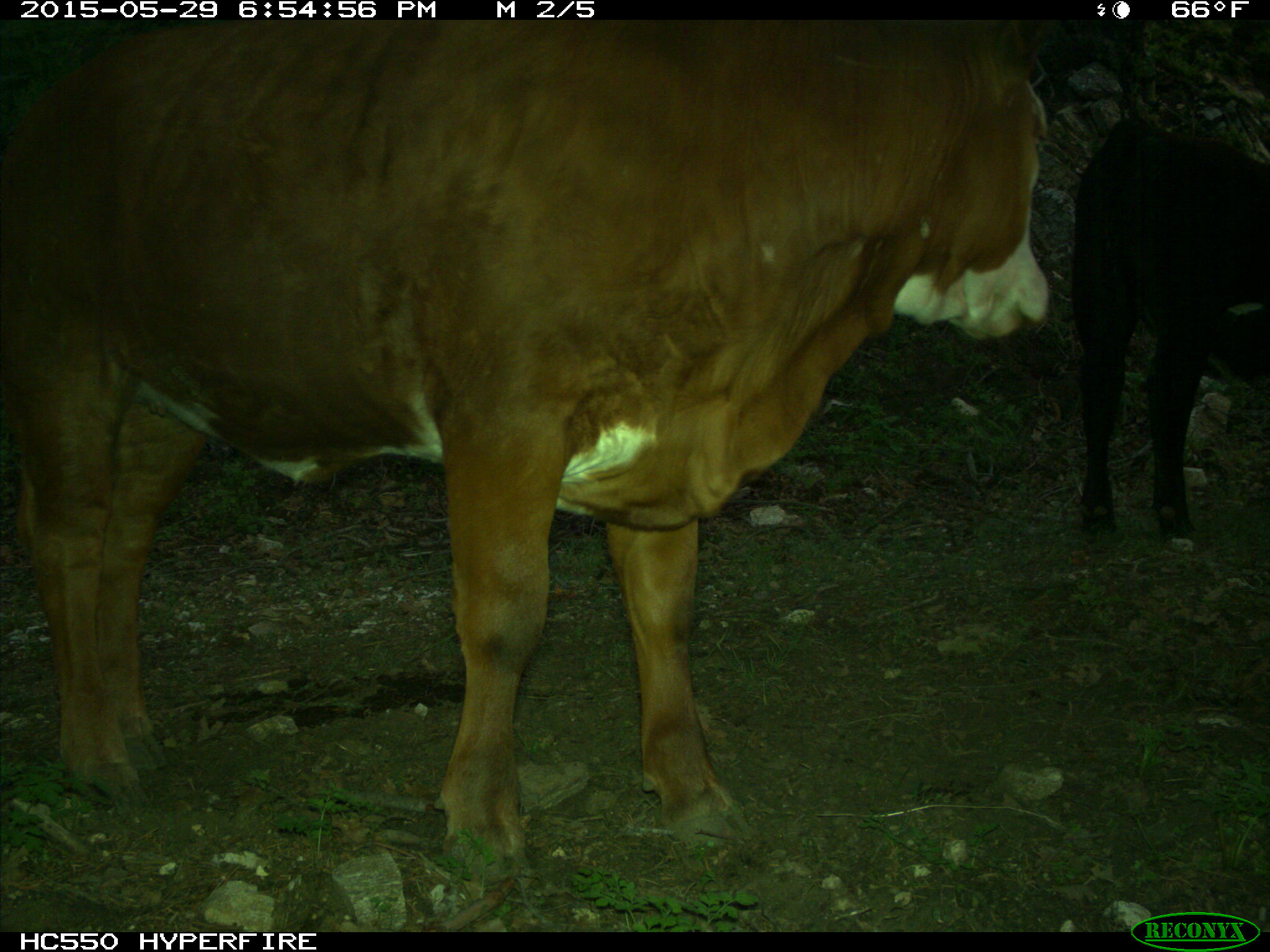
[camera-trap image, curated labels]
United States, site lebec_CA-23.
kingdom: Animalia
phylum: Chordata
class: Mammalia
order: Artiodactyla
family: Bovidae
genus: Bos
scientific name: Bos taurus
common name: domestic cow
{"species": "Bos taurus (domestic cow)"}